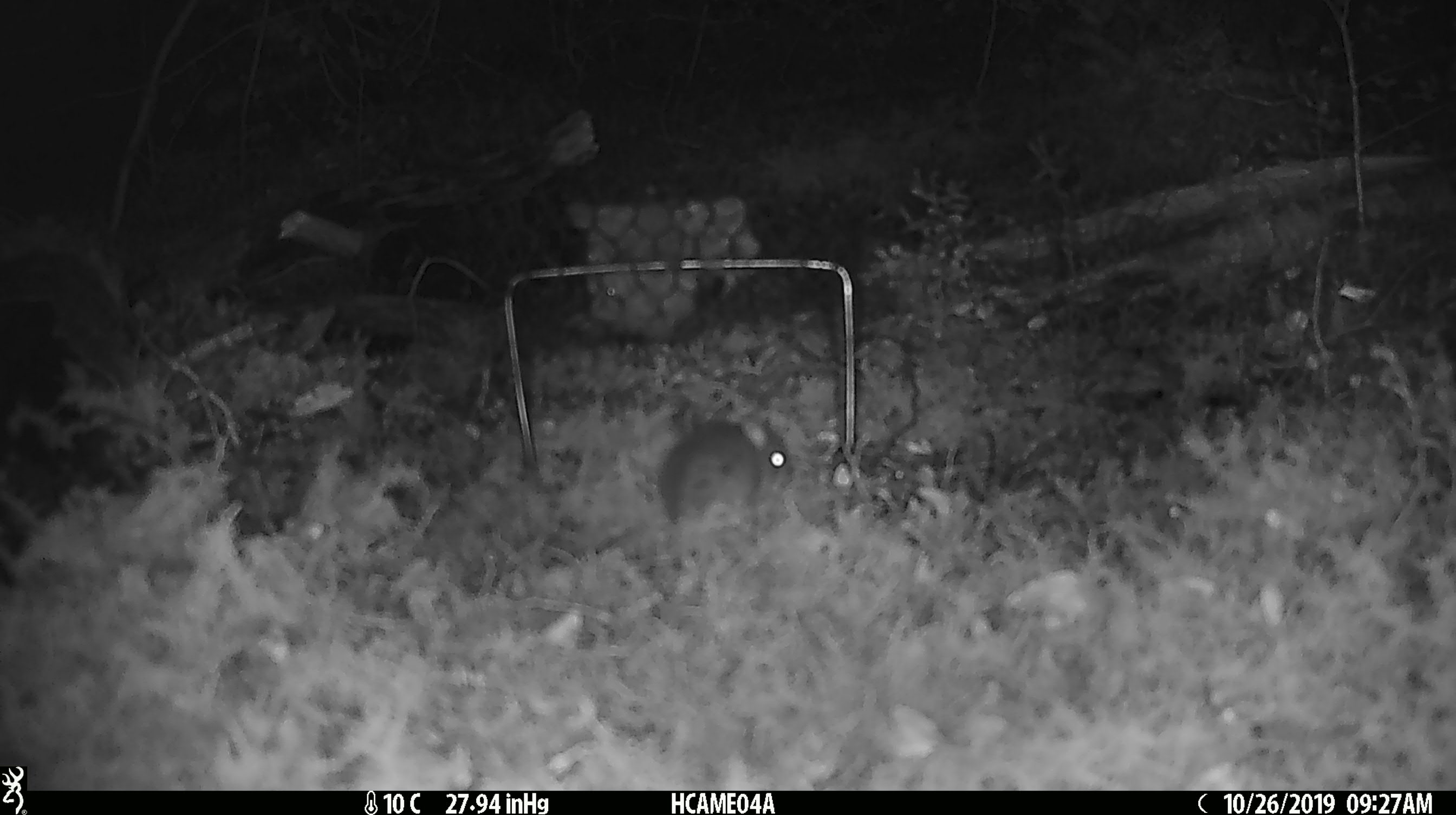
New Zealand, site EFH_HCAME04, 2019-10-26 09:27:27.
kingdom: Animalia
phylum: Chordata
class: Mammalia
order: Rodentia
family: Muridae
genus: Mus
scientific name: Mus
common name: mouse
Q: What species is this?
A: Mouse (Mus).